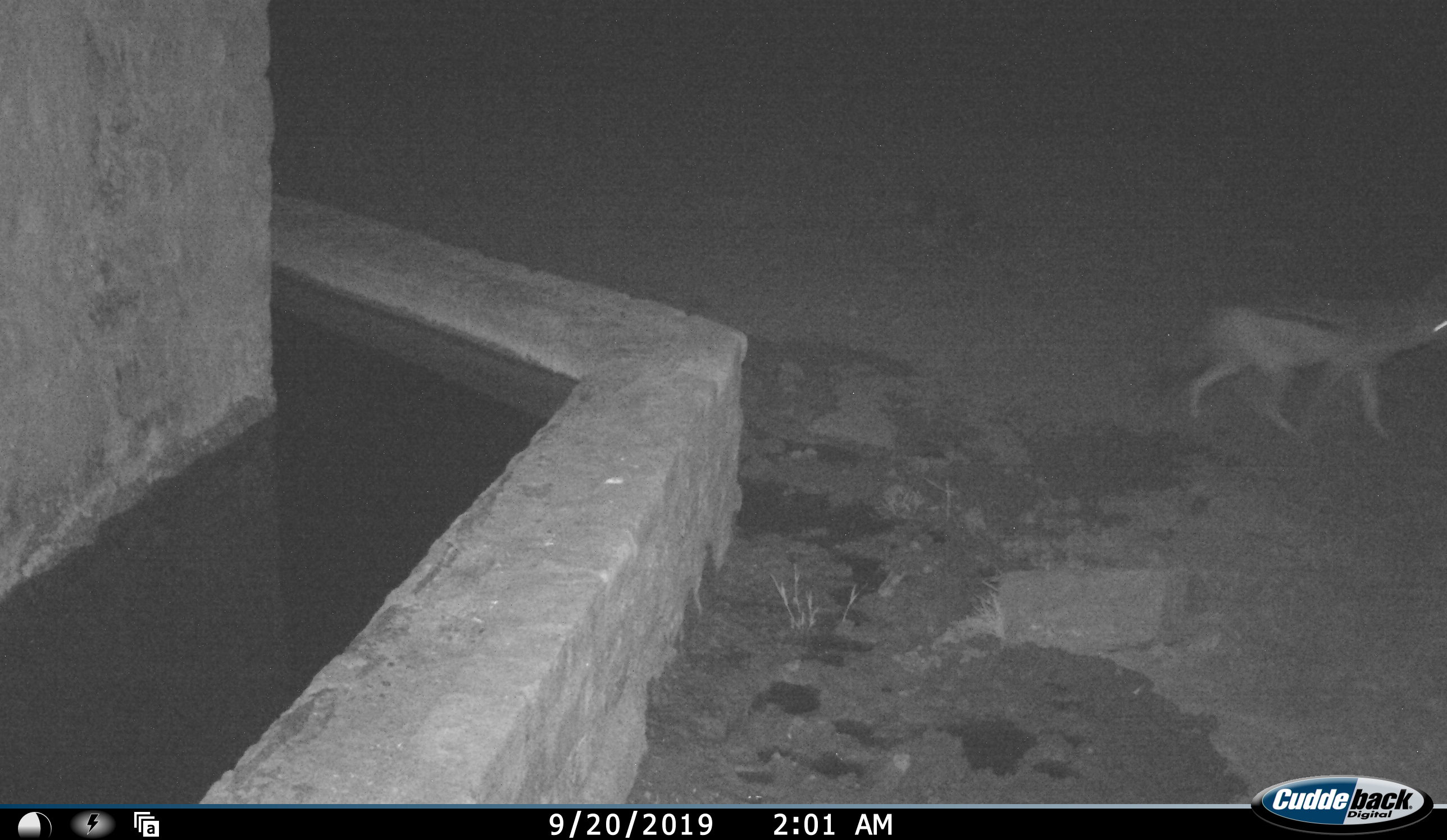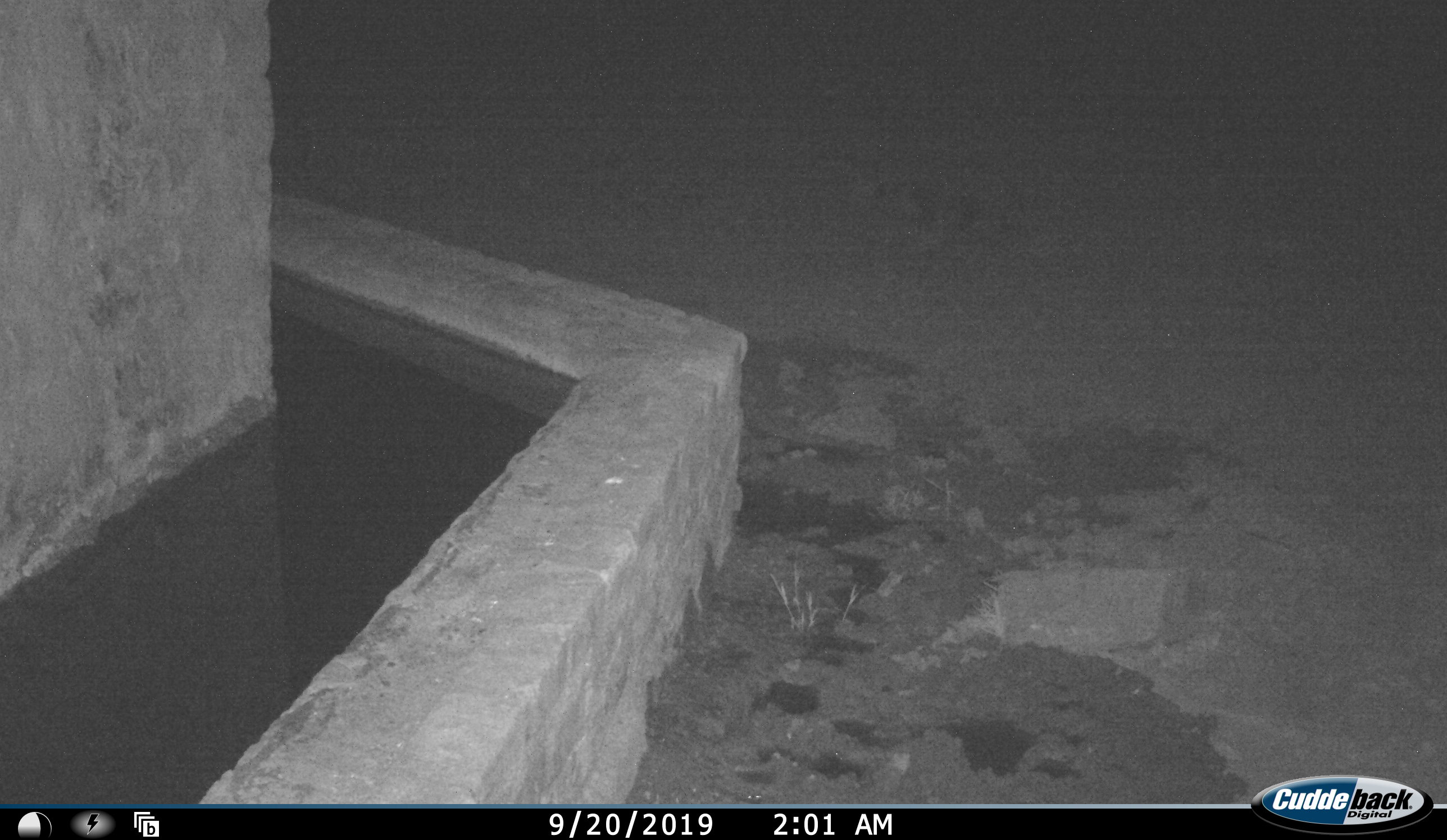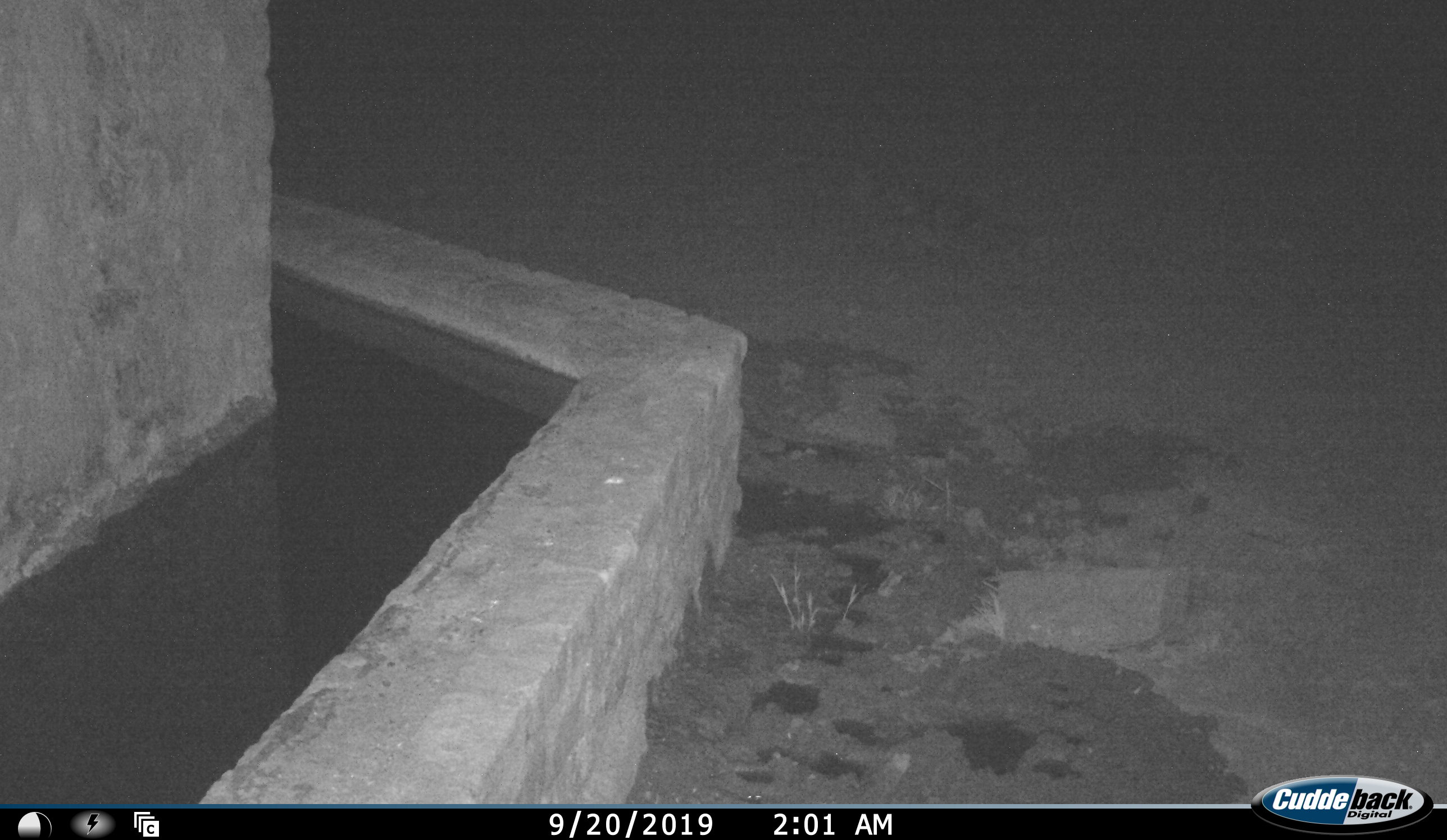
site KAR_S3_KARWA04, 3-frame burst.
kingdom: Animalia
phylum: Chordata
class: Mammalia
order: Carnivora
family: Canidae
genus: Lupulella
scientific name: Lupulella mesomelas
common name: black-backed jackal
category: jackalblackbacked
Jackalblackbacked (black-backed jackal) (Lupulella mesomelas), count 1. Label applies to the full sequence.